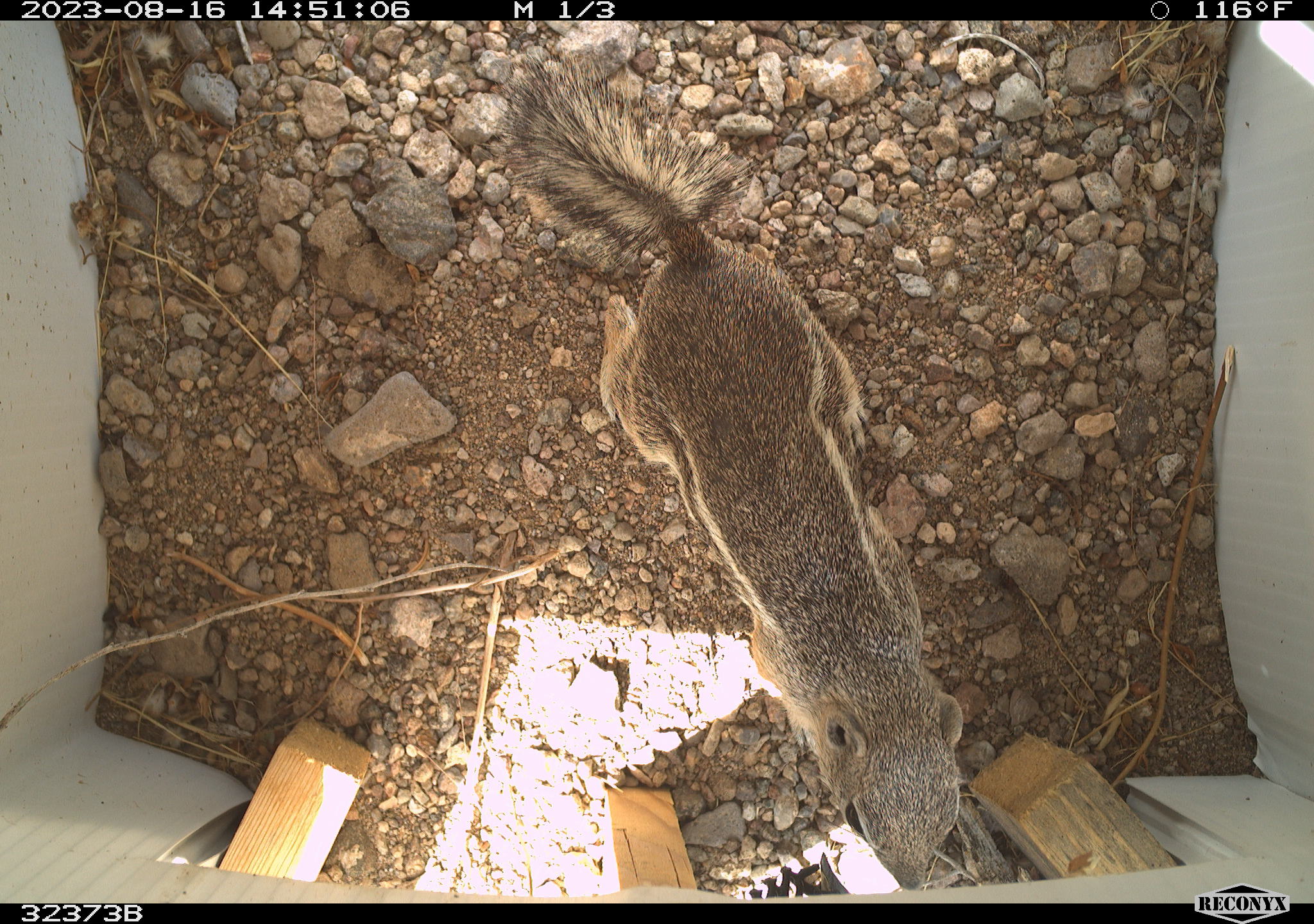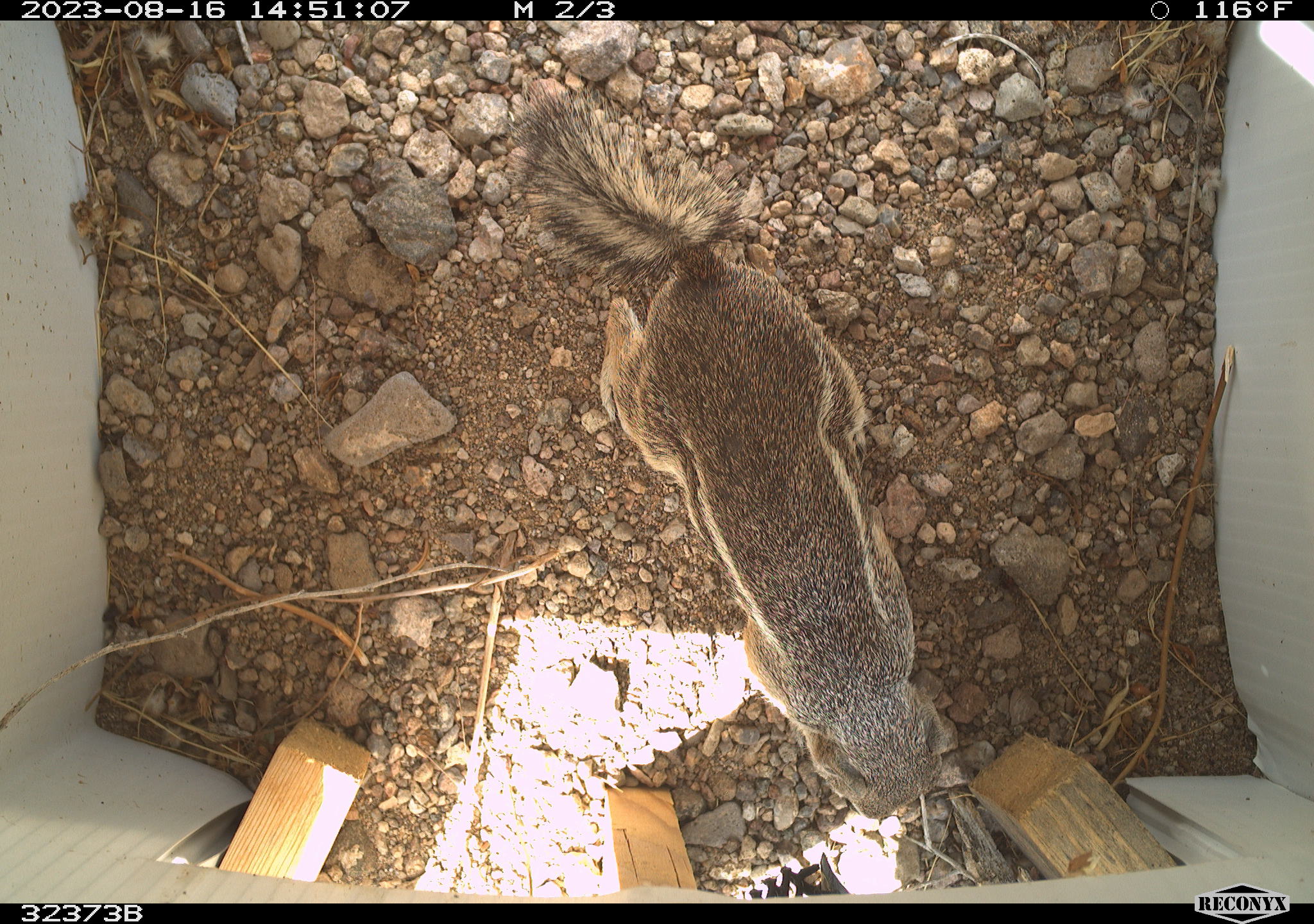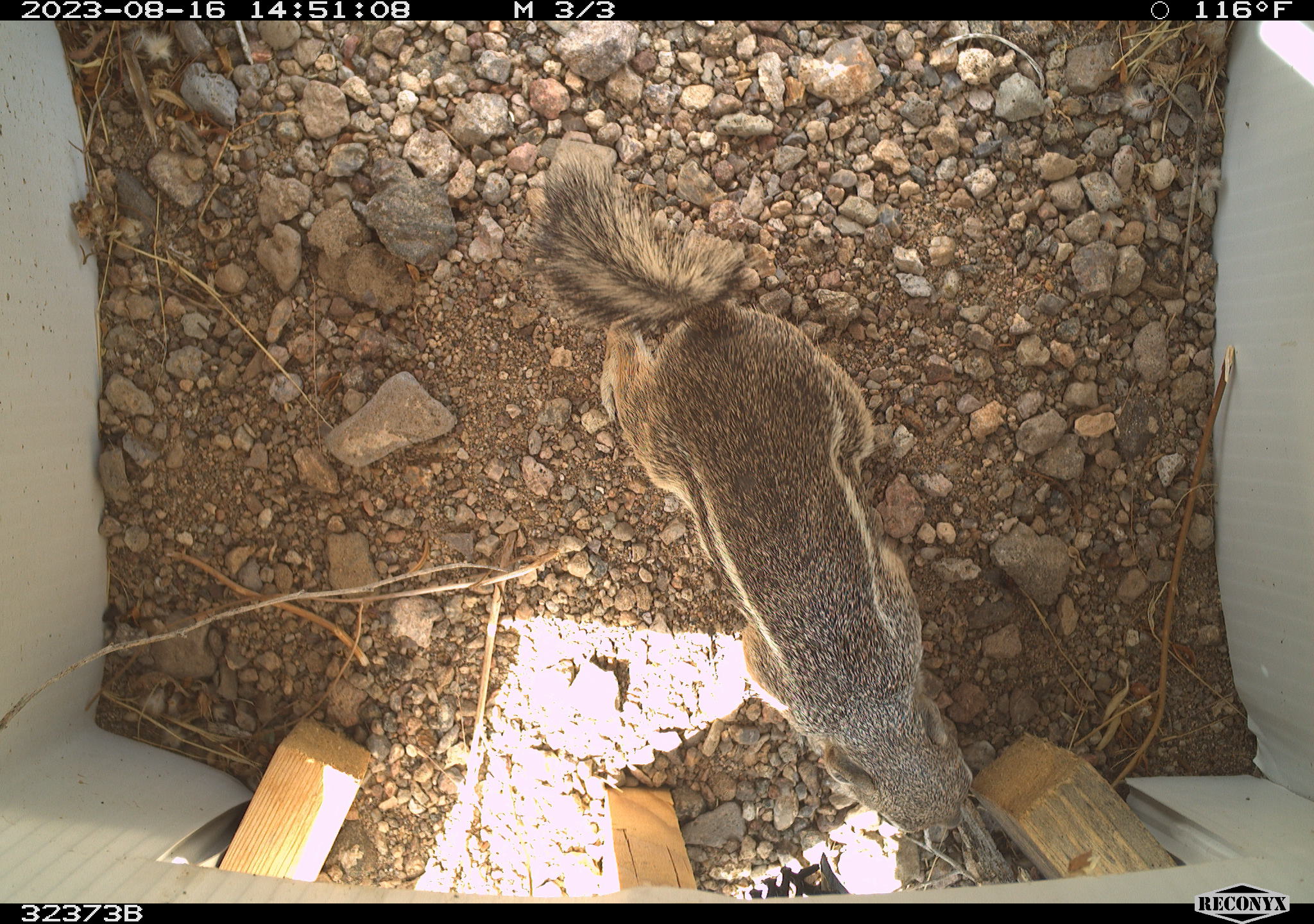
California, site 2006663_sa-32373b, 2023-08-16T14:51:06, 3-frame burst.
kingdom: Animalia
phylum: Chordata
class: Mammalia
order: Rodentia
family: Sciuridae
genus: Ammospermophilus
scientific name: Ammospermophilus leucurus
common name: white-tailed antelope squirrel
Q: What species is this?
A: White-tailed antelope squirrel (Ammospermophilus leucurus).